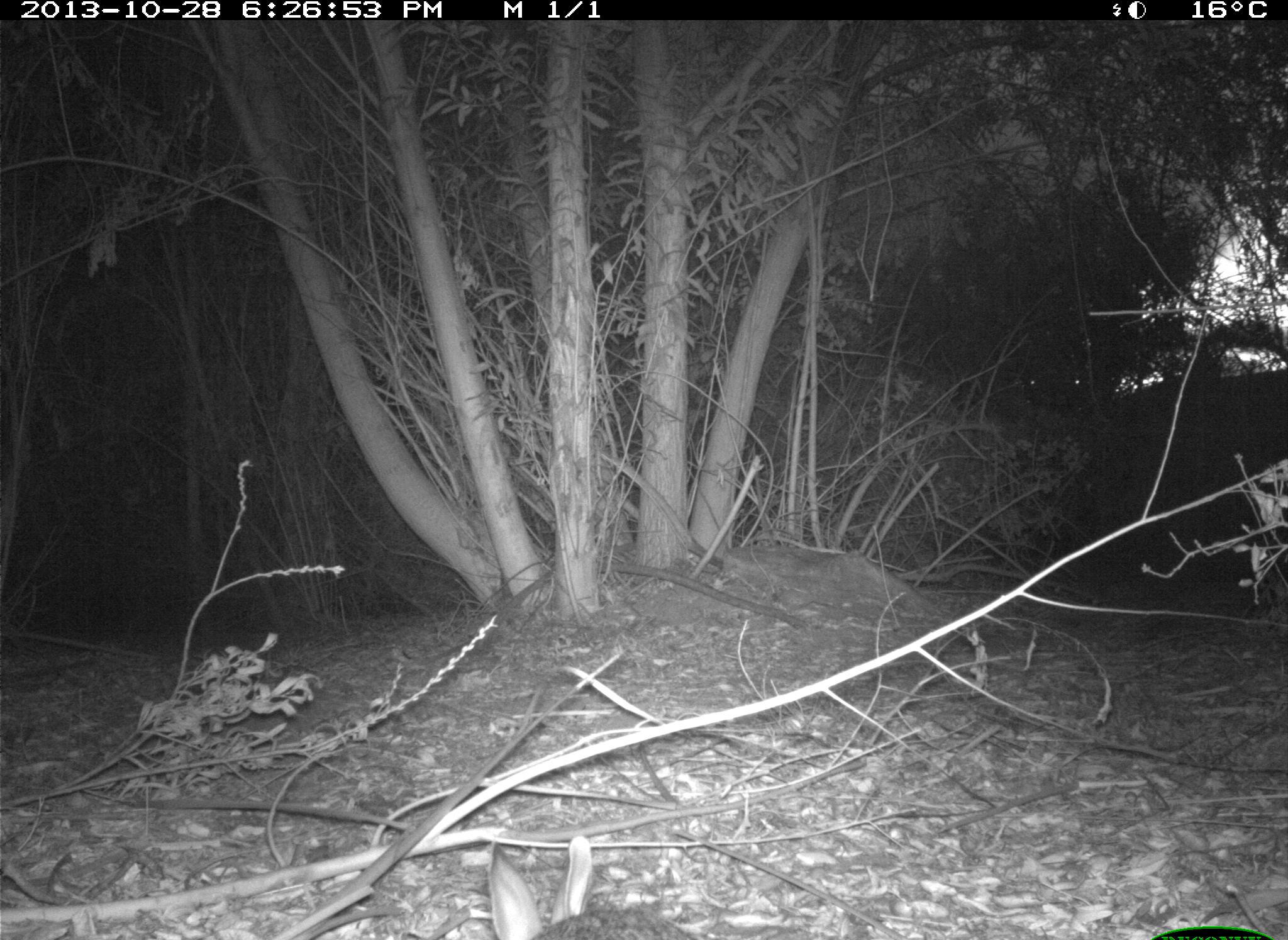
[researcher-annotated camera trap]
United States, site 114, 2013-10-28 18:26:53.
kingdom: Animalia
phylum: Chordata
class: Mammalia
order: Lagomorpha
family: Leporidae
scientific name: Leporidae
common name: rabbits and hares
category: rabbit